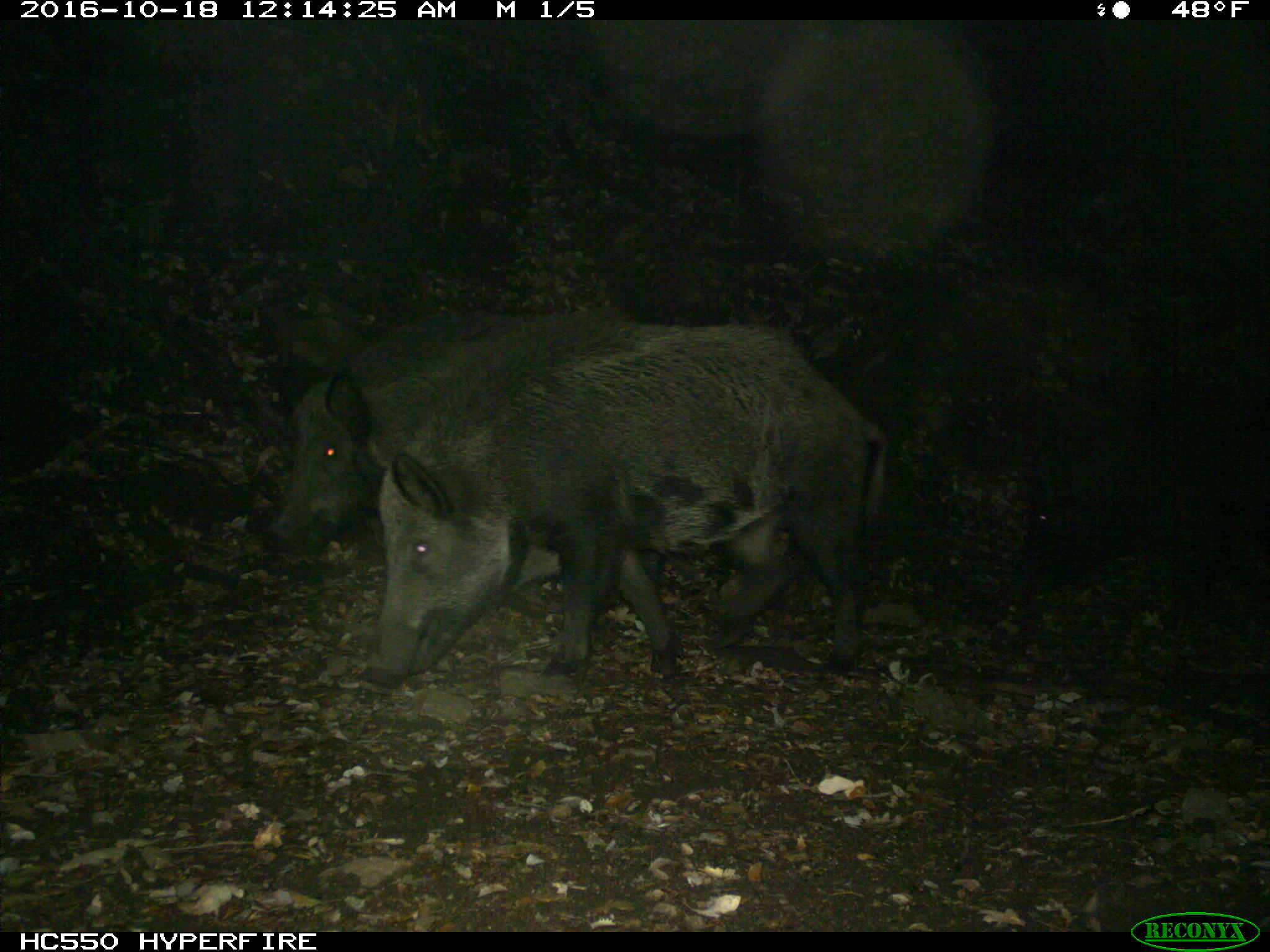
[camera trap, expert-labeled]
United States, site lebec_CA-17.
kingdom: Animalia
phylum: Chordata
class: Mammalia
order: Artiodactyla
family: Suidae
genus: Sus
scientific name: Sus scrofa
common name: wild boar